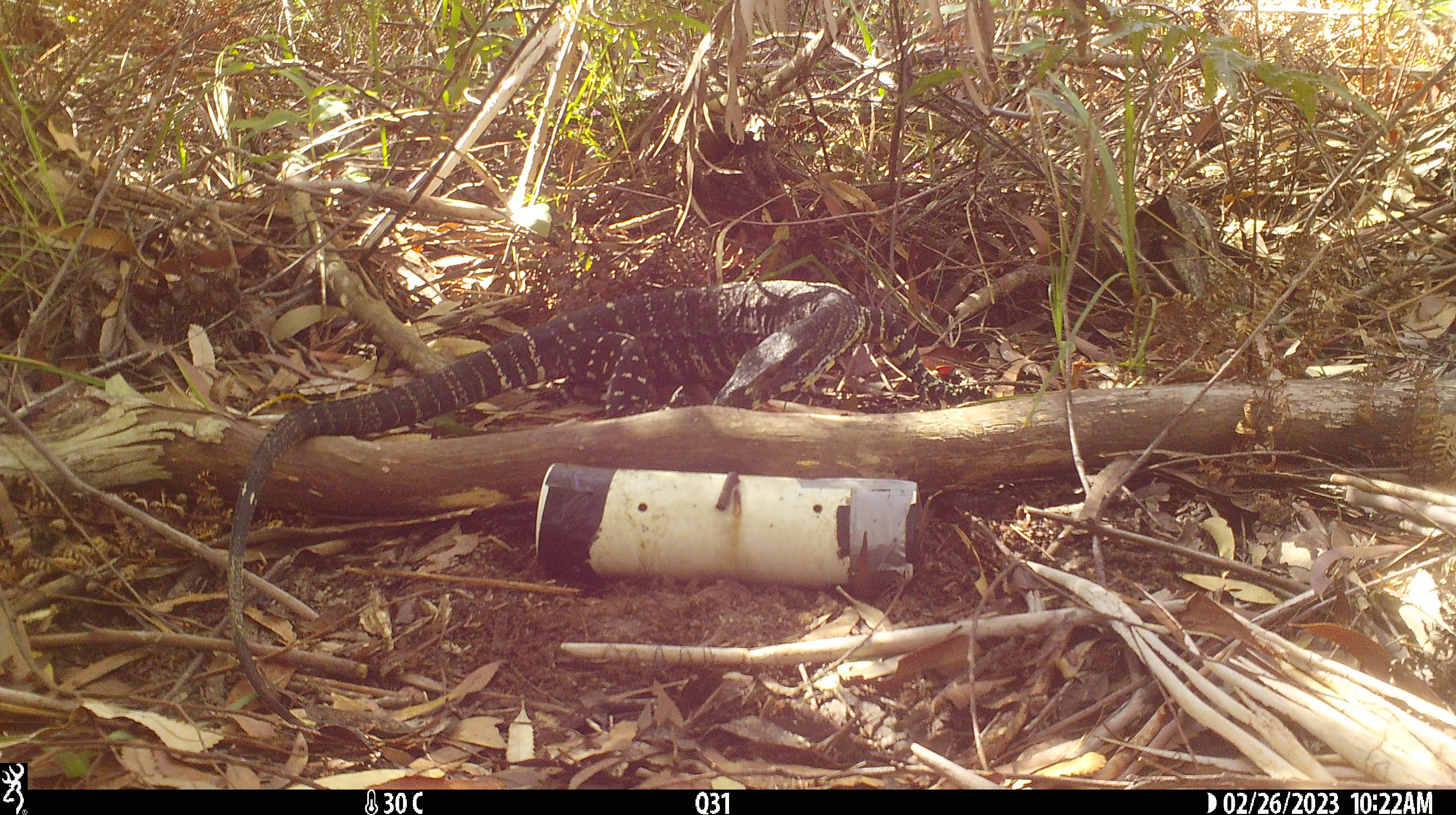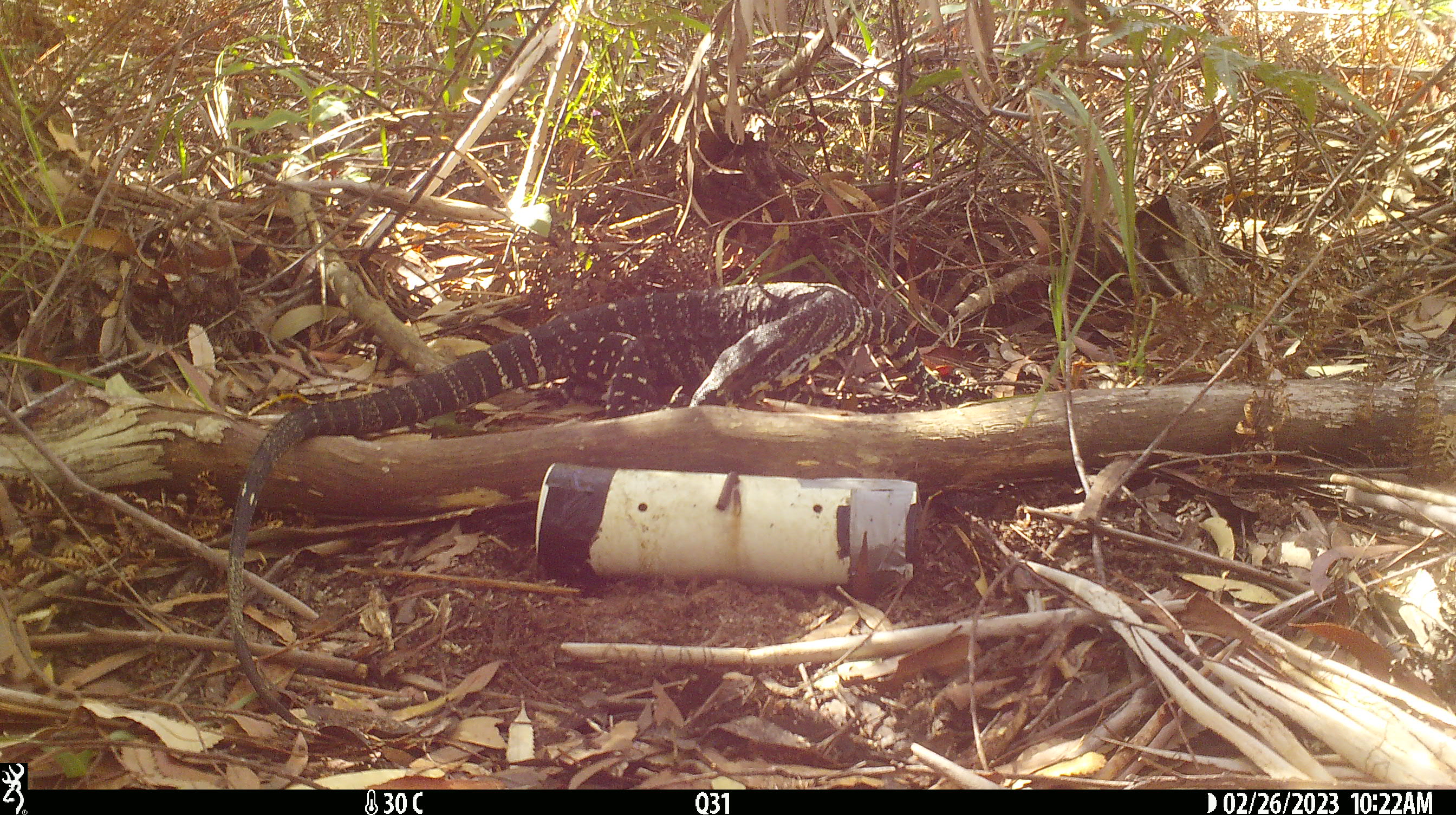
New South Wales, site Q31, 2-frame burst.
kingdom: Animalia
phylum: Chordata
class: Reptilia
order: Squamata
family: Varanidae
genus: Varanus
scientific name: Varanus varius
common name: lace monitor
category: goanna